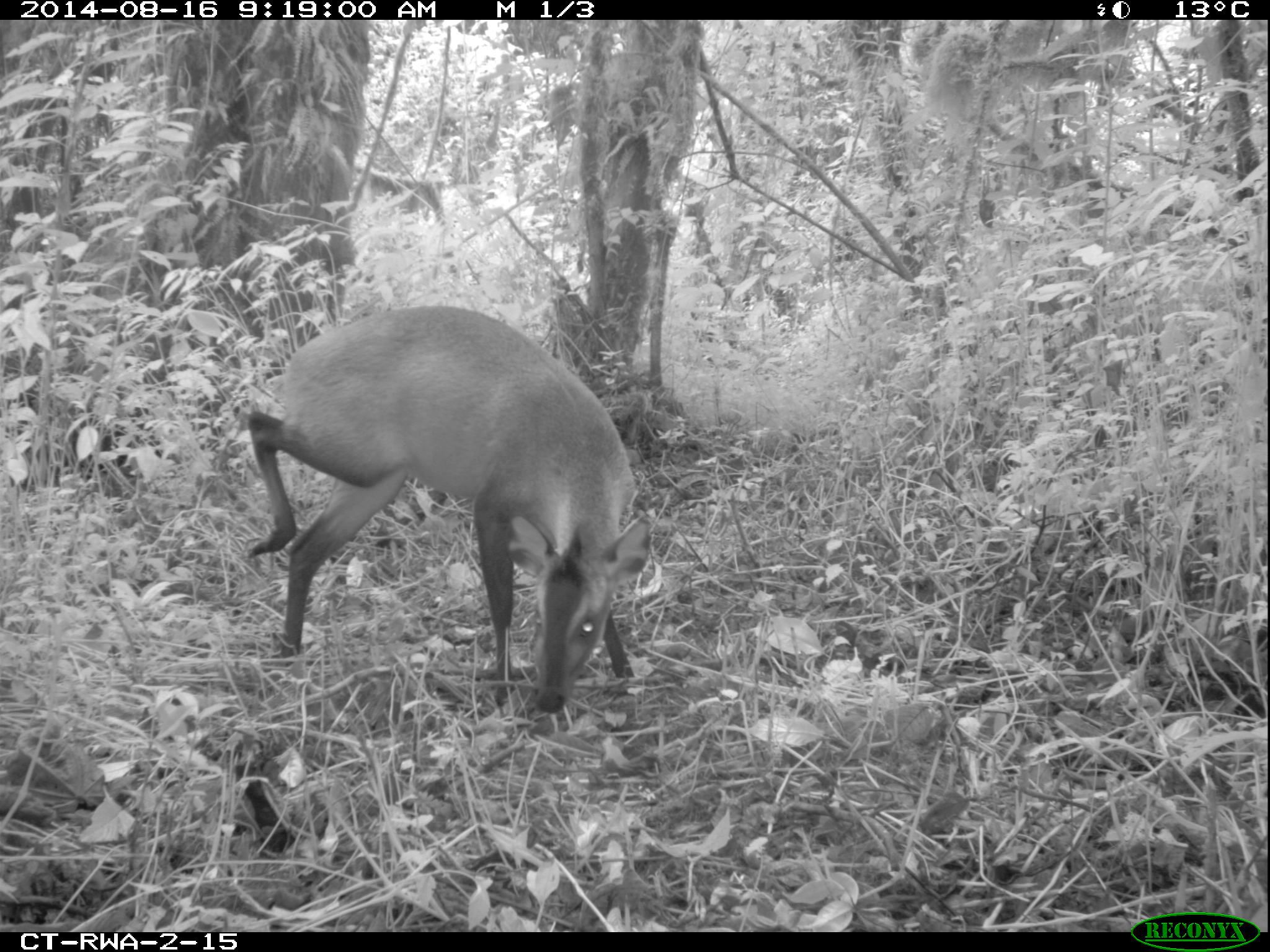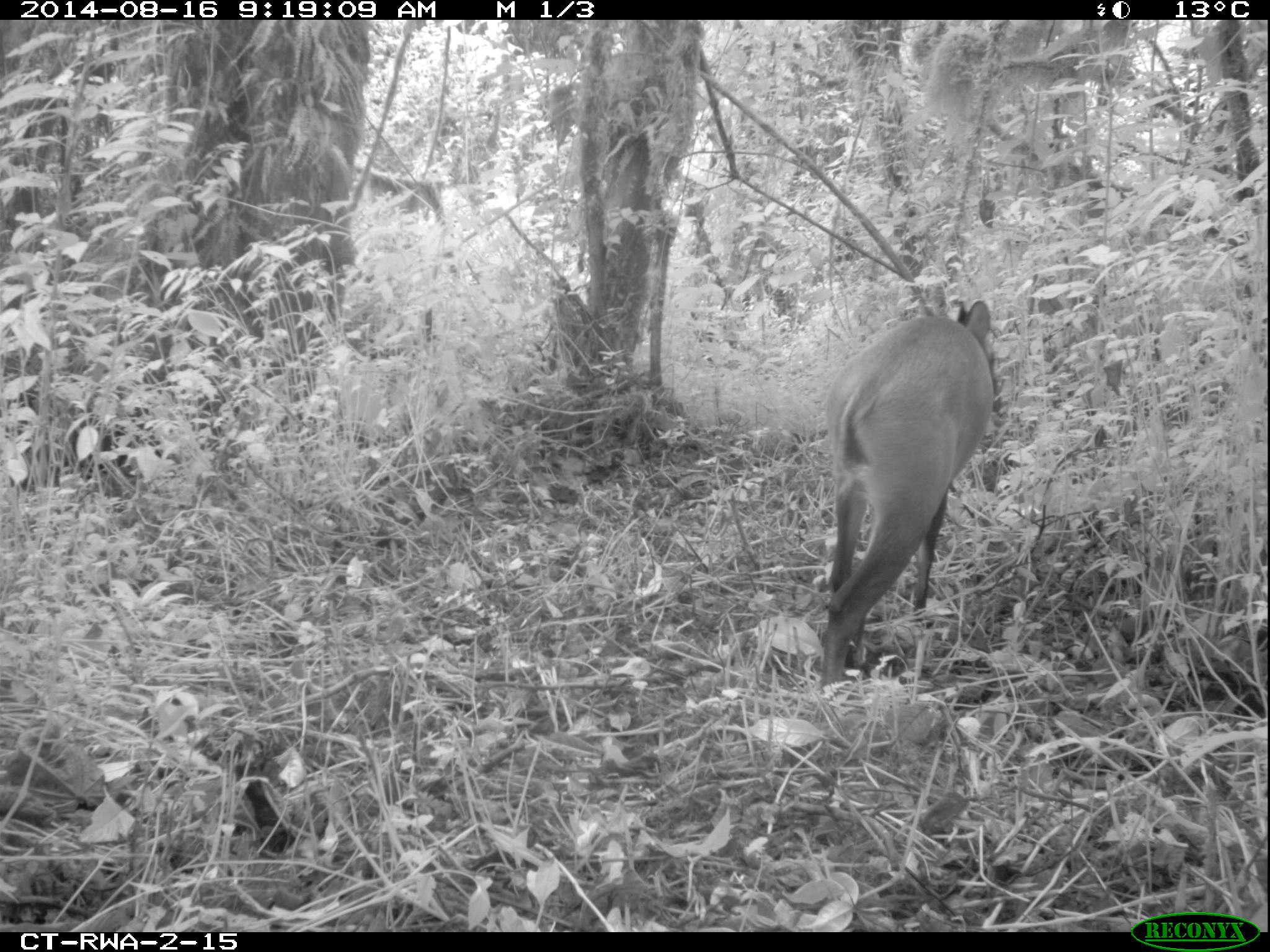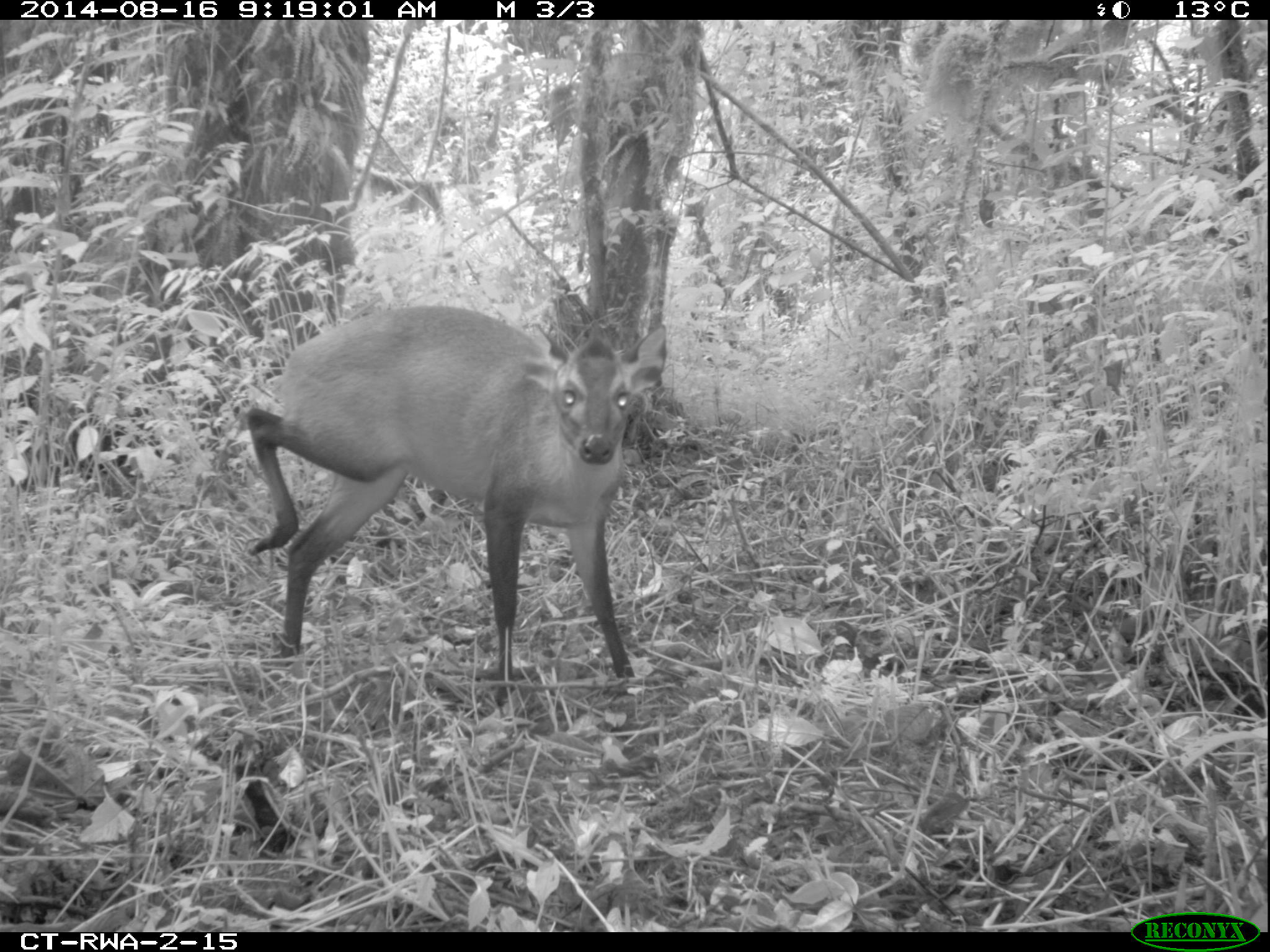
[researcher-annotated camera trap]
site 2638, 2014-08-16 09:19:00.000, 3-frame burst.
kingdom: Animalia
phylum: Chordata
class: Mammalia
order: Artiodactyla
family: Bovidae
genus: Cephalophus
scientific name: Cephalophus nigrifrons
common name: black-fronted duiker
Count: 1.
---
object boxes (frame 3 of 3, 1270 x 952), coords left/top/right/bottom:
cephalophus nigrifrons: 236/298/672/722